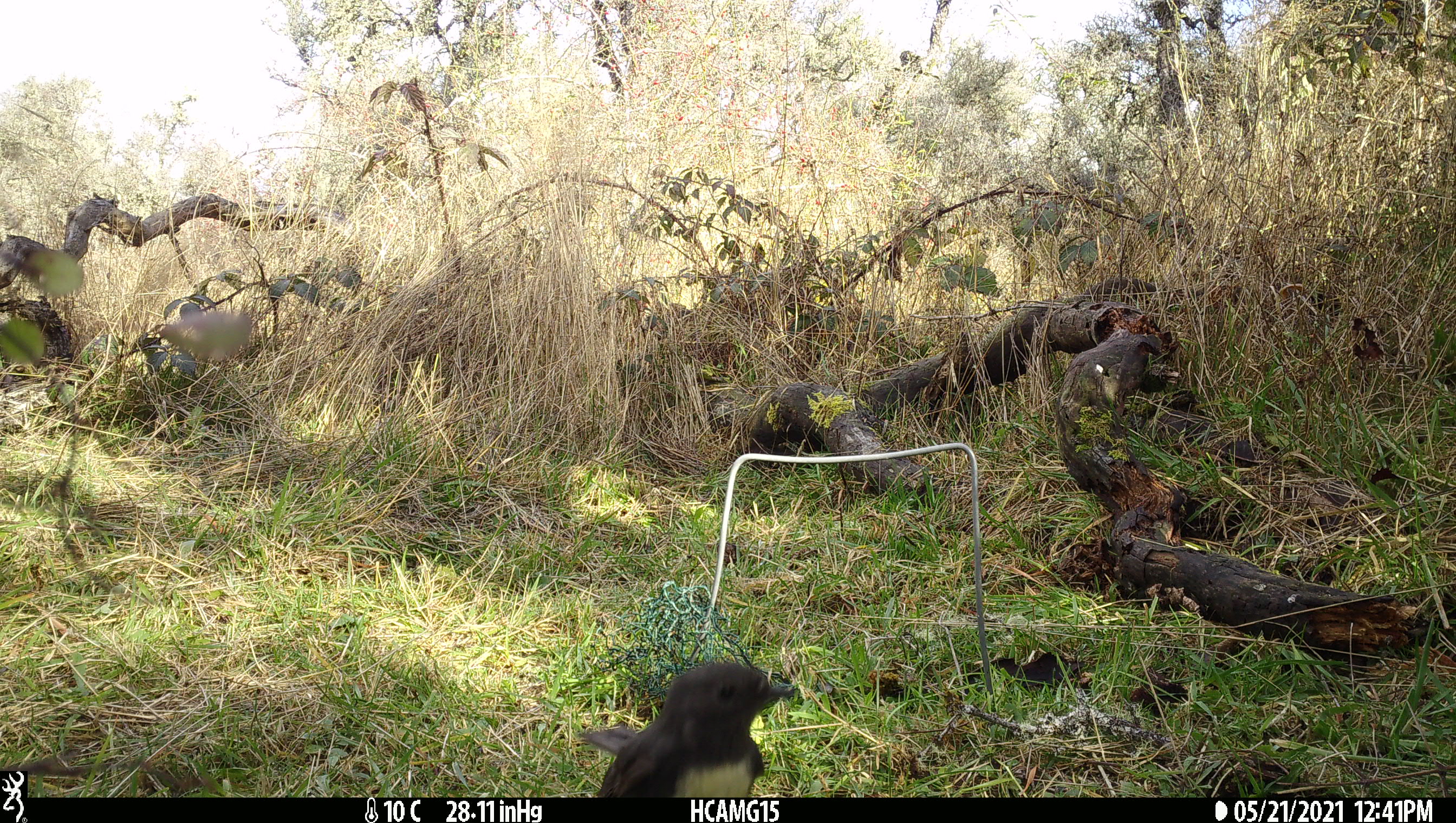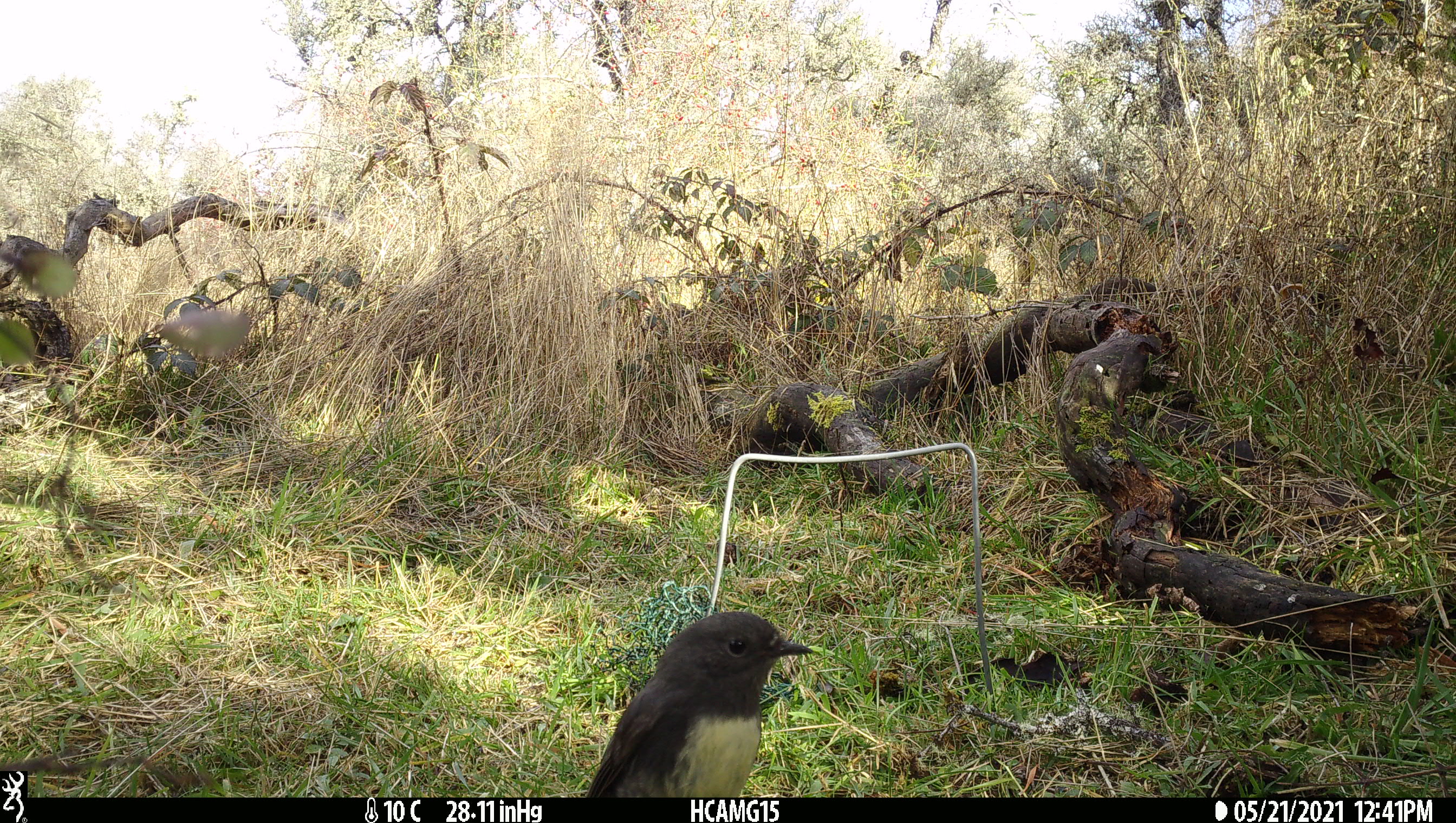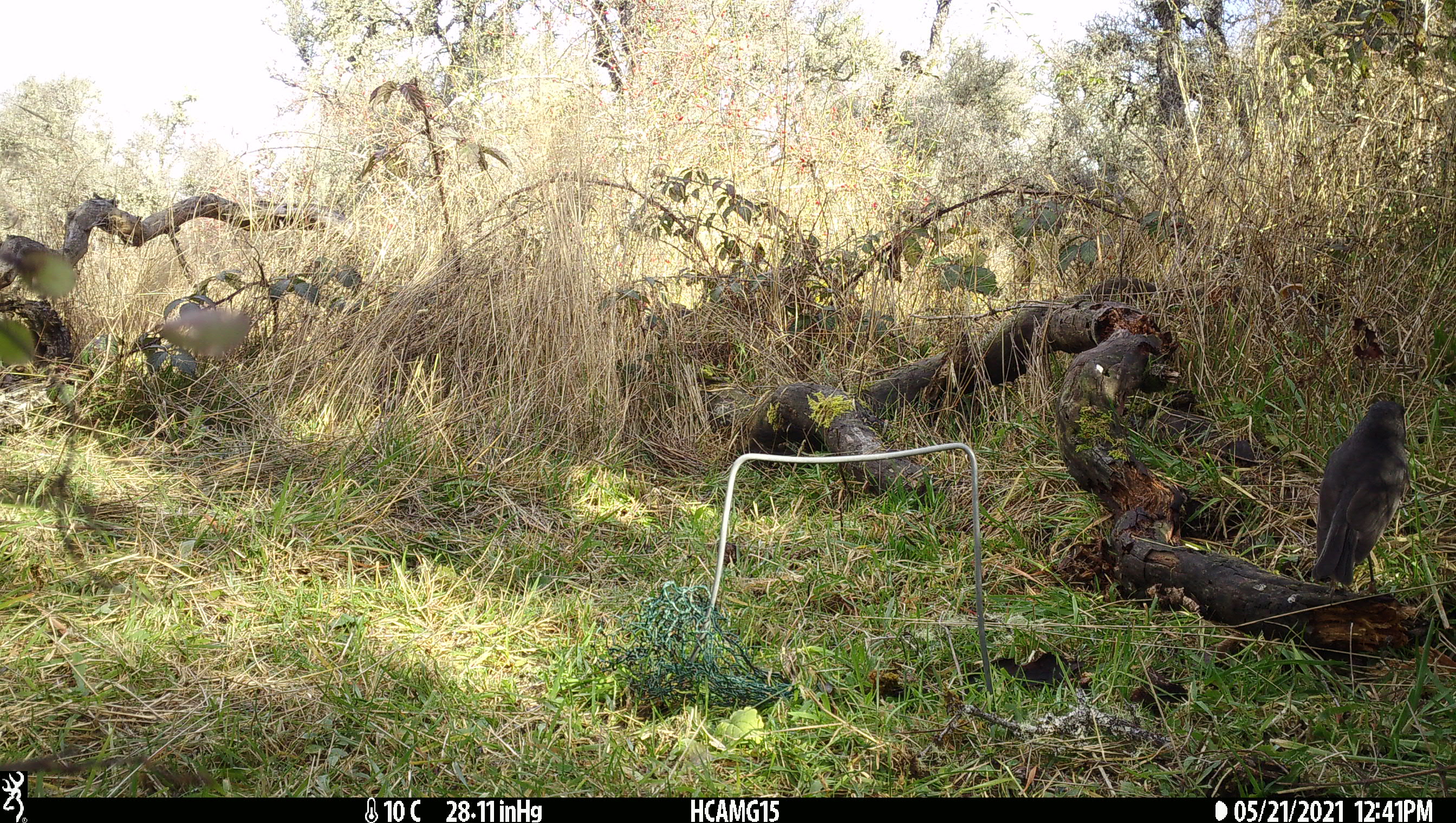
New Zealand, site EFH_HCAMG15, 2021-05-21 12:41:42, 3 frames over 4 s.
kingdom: Animalia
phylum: Chordata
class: Aves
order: Passeriformes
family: Petroicidae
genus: Petroica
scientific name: Petroica australis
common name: new zealand robin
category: robin